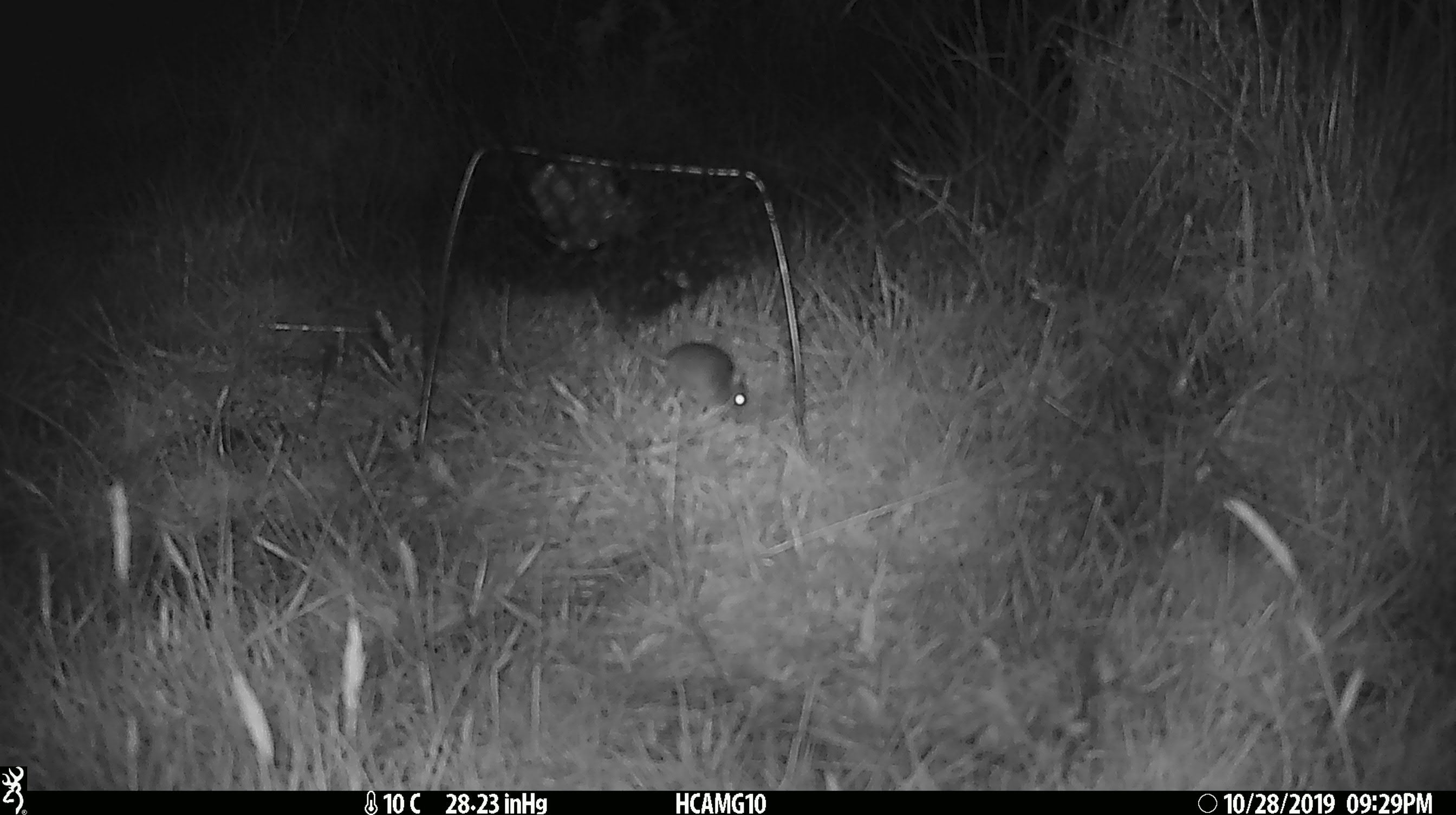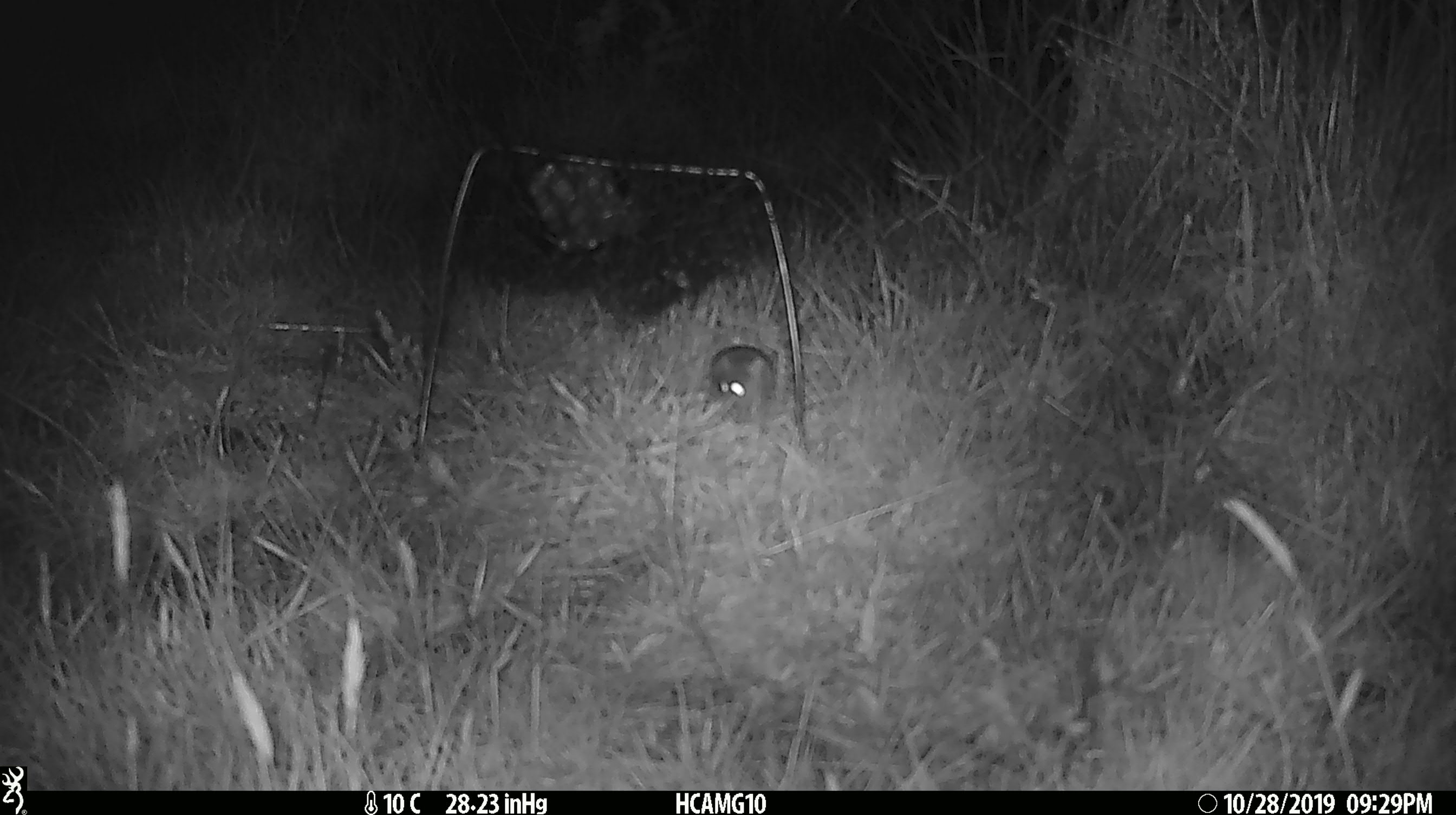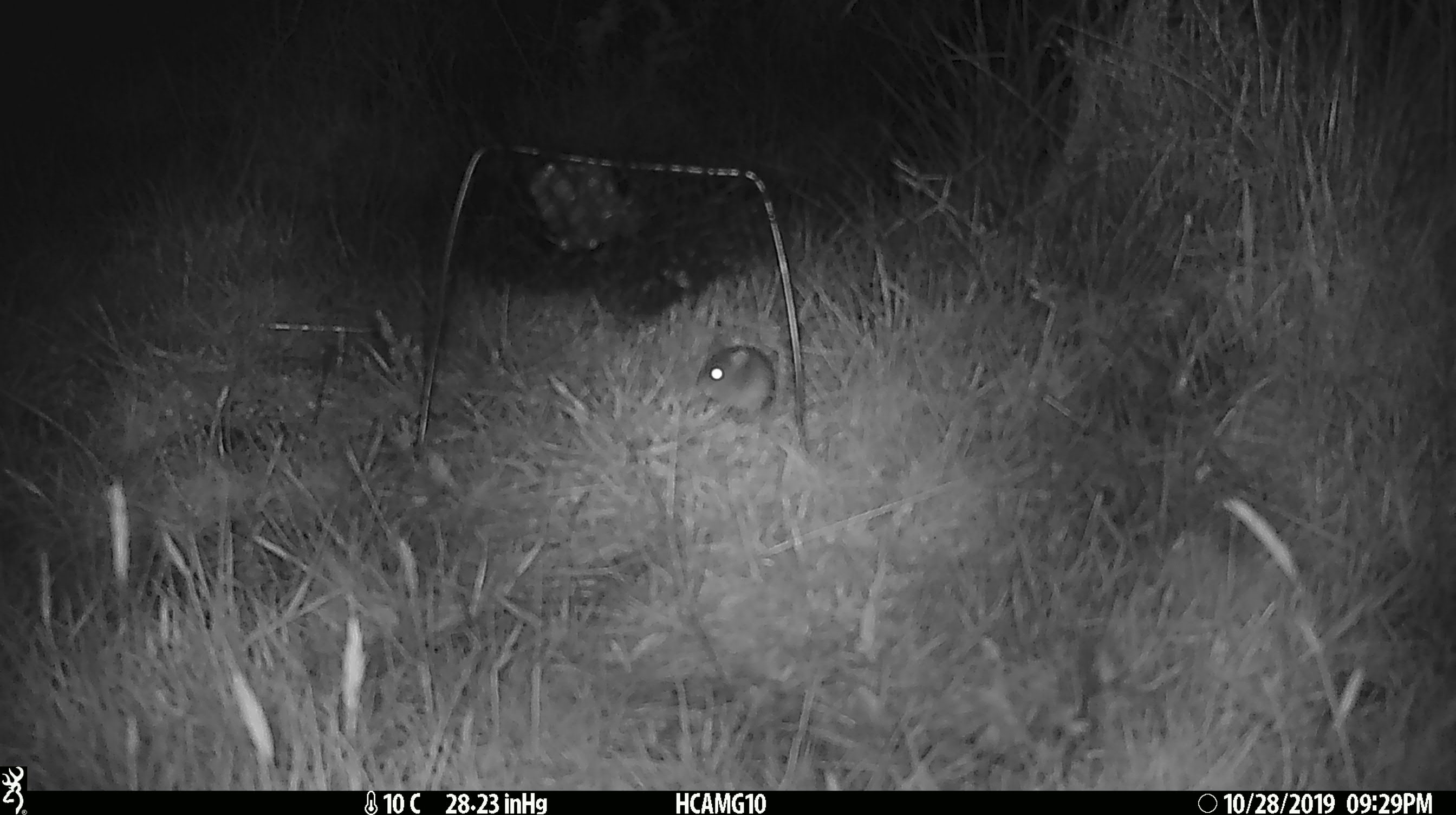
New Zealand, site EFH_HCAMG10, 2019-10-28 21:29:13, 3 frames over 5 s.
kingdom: Animalia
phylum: Chordata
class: Mammalia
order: Rodentia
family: Muridae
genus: Mus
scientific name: Mus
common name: mouse